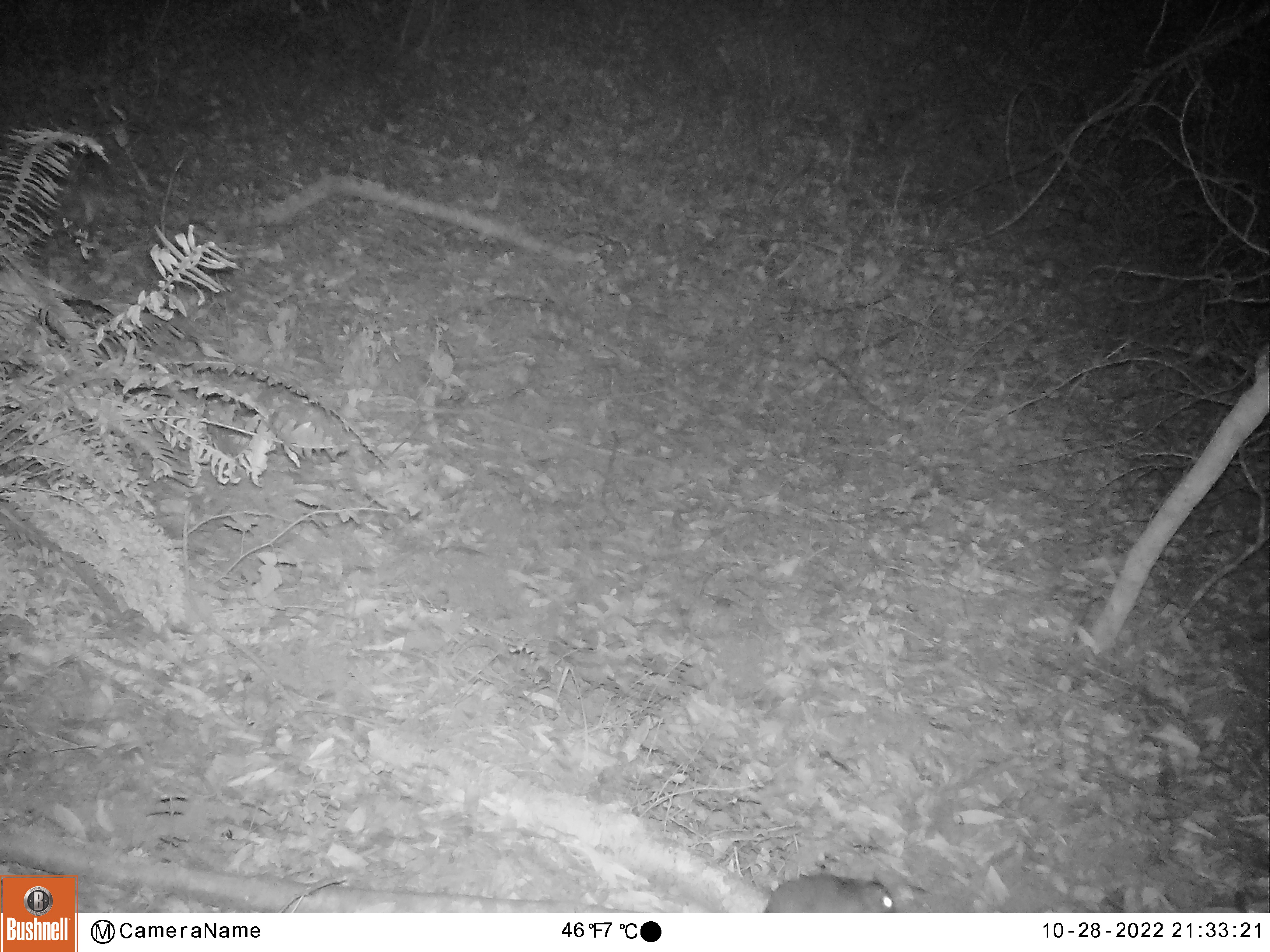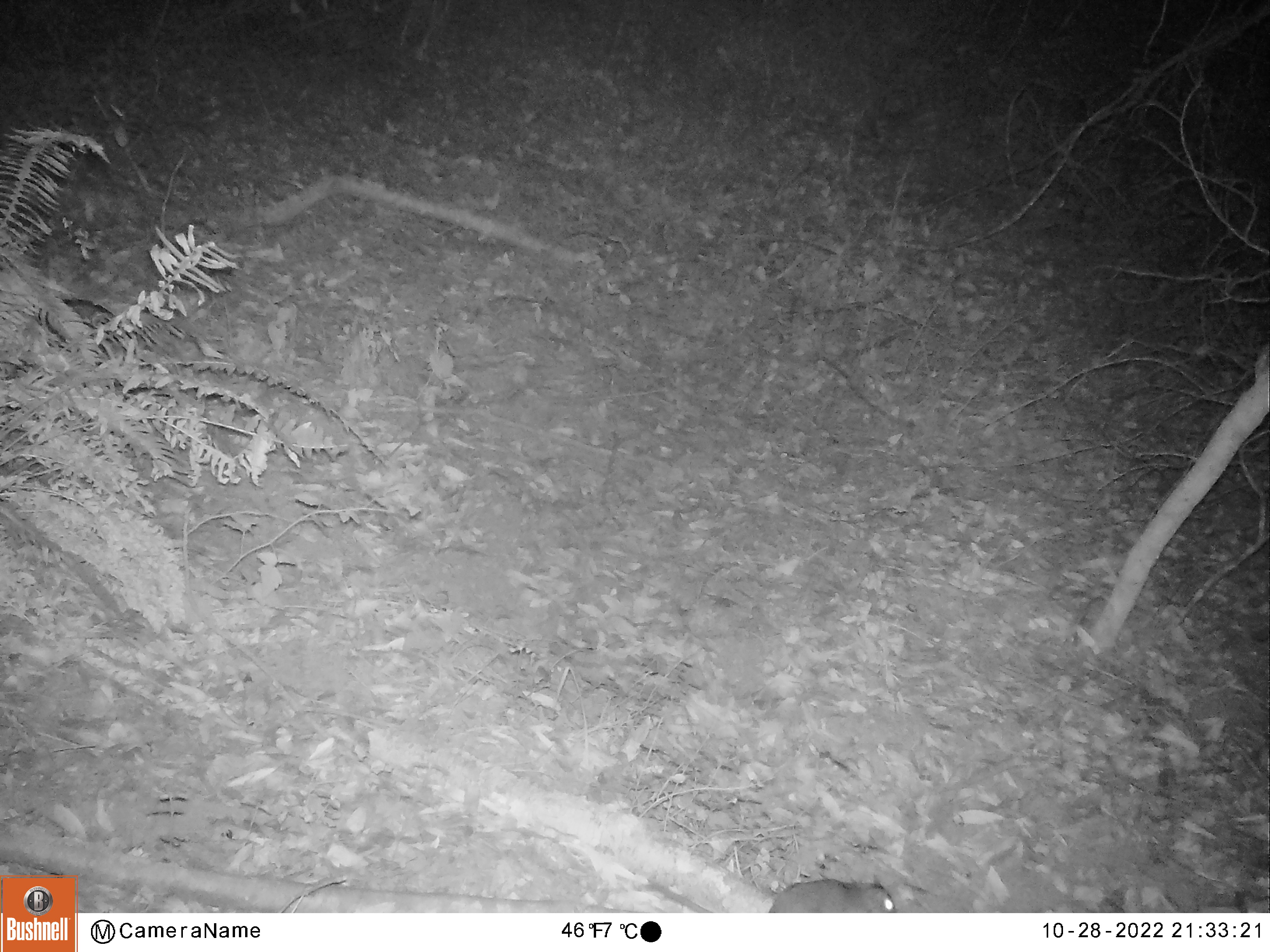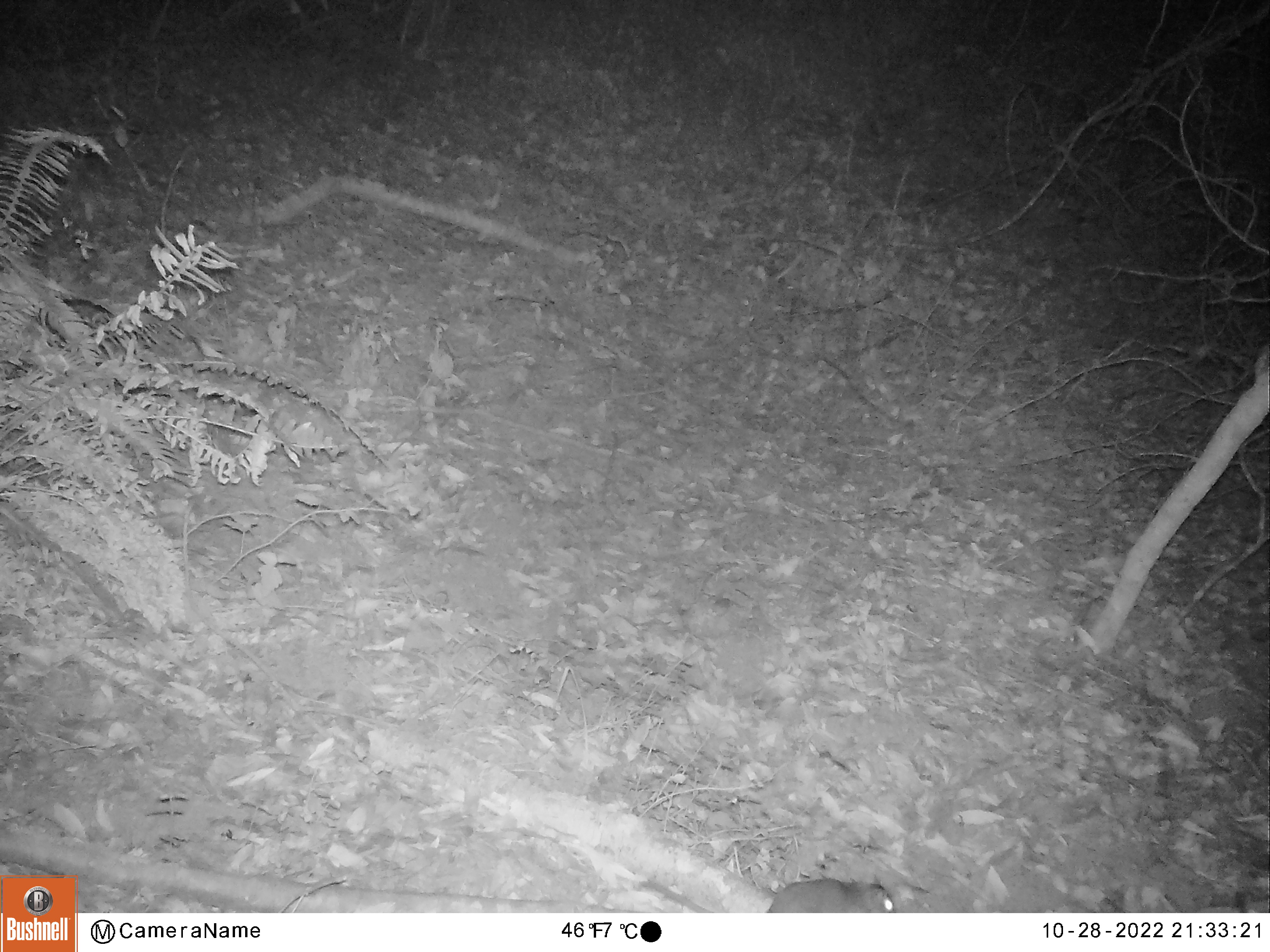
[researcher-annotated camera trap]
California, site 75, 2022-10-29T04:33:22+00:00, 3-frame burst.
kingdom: Animalia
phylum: Chordata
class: Mammalia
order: Rodentia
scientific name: Rodentia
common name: mouse or rat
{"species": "mouse or rat (Rodentia)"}